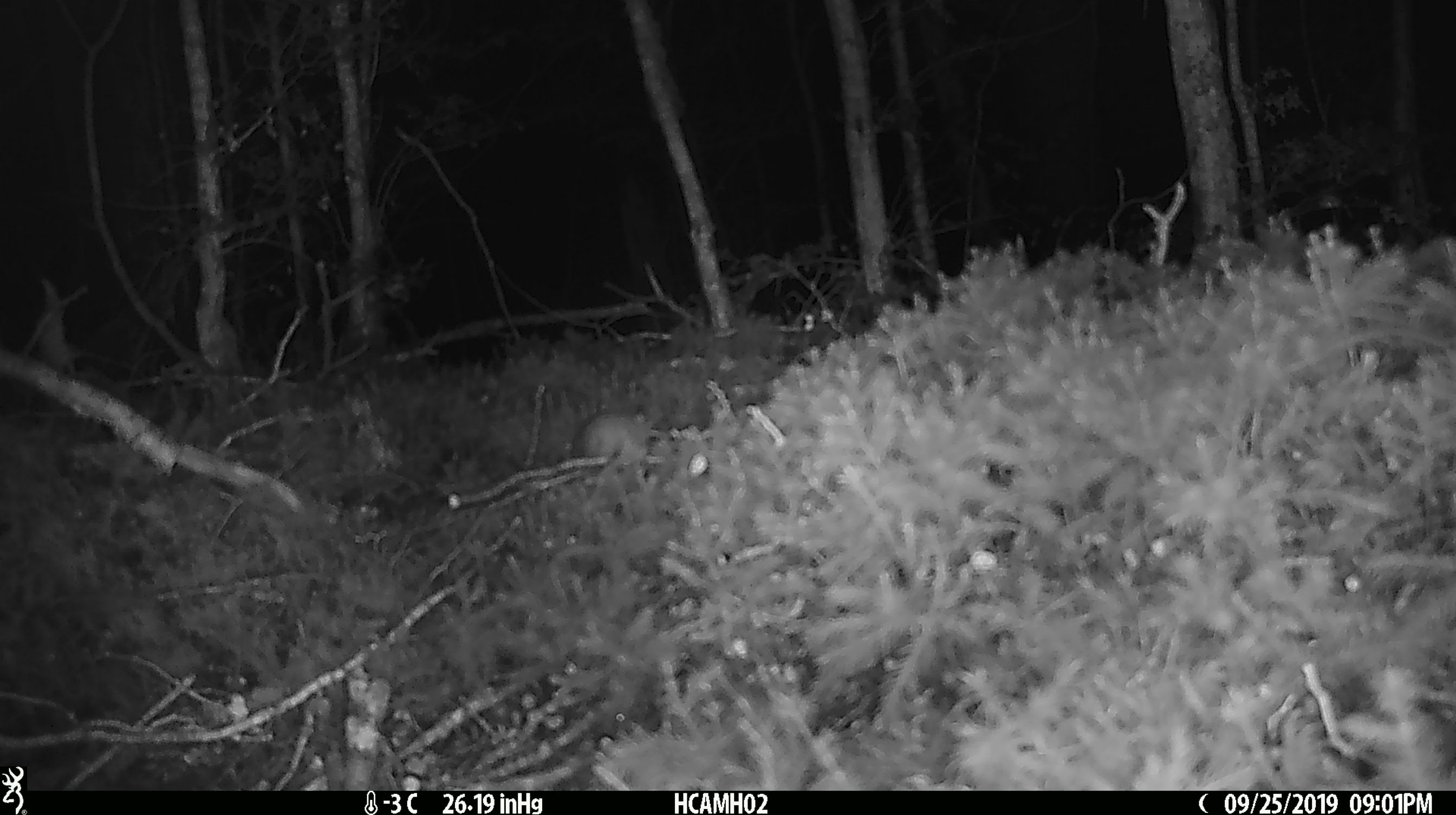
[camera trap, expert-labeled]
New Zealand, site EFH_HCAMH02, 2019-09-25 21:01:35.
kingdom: Animalia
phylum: Chordata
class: Mammalia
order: Rodentia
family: Muridae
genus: Mus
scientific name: Mus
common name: mouse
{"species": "mouse (Mus)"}